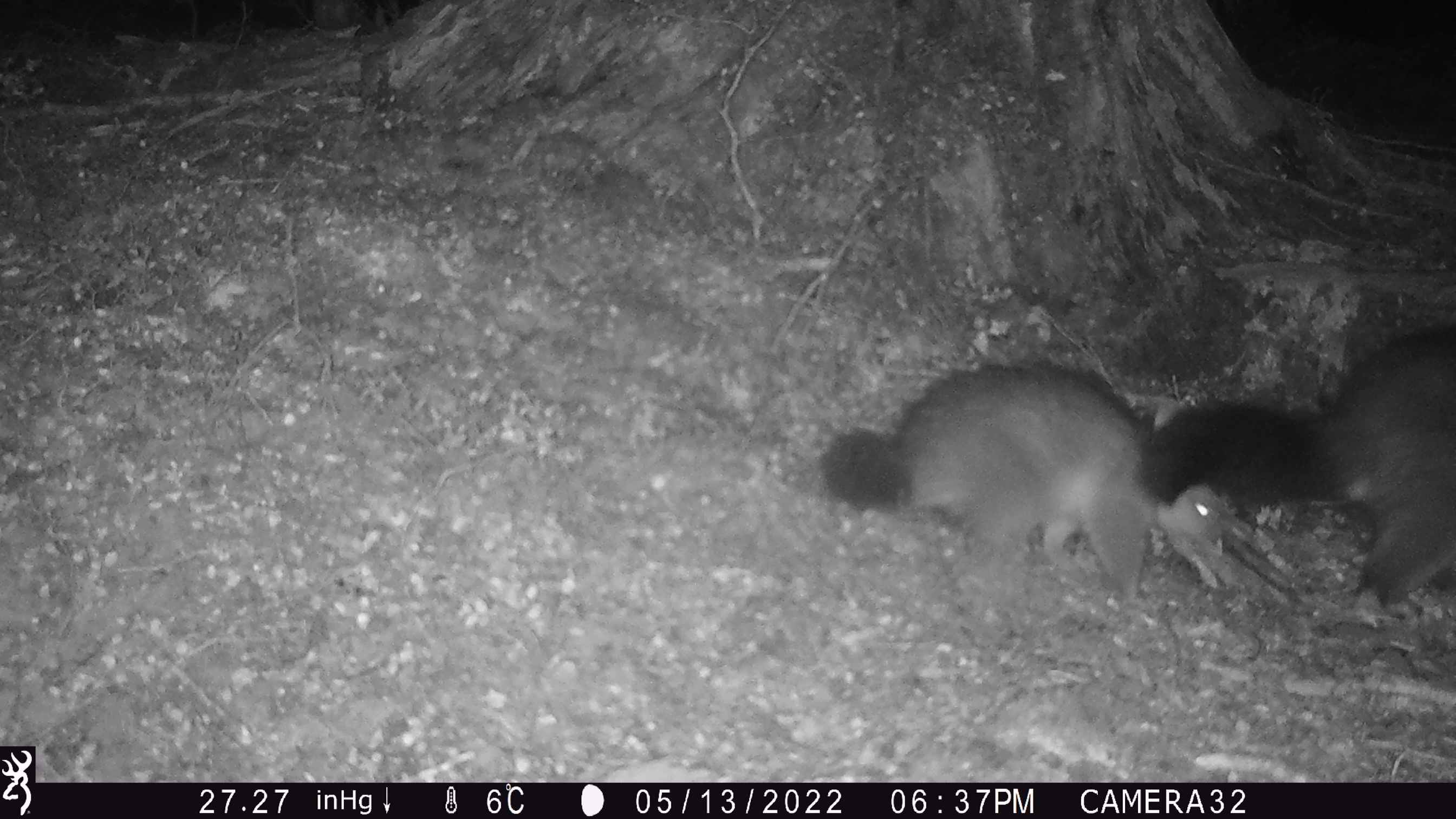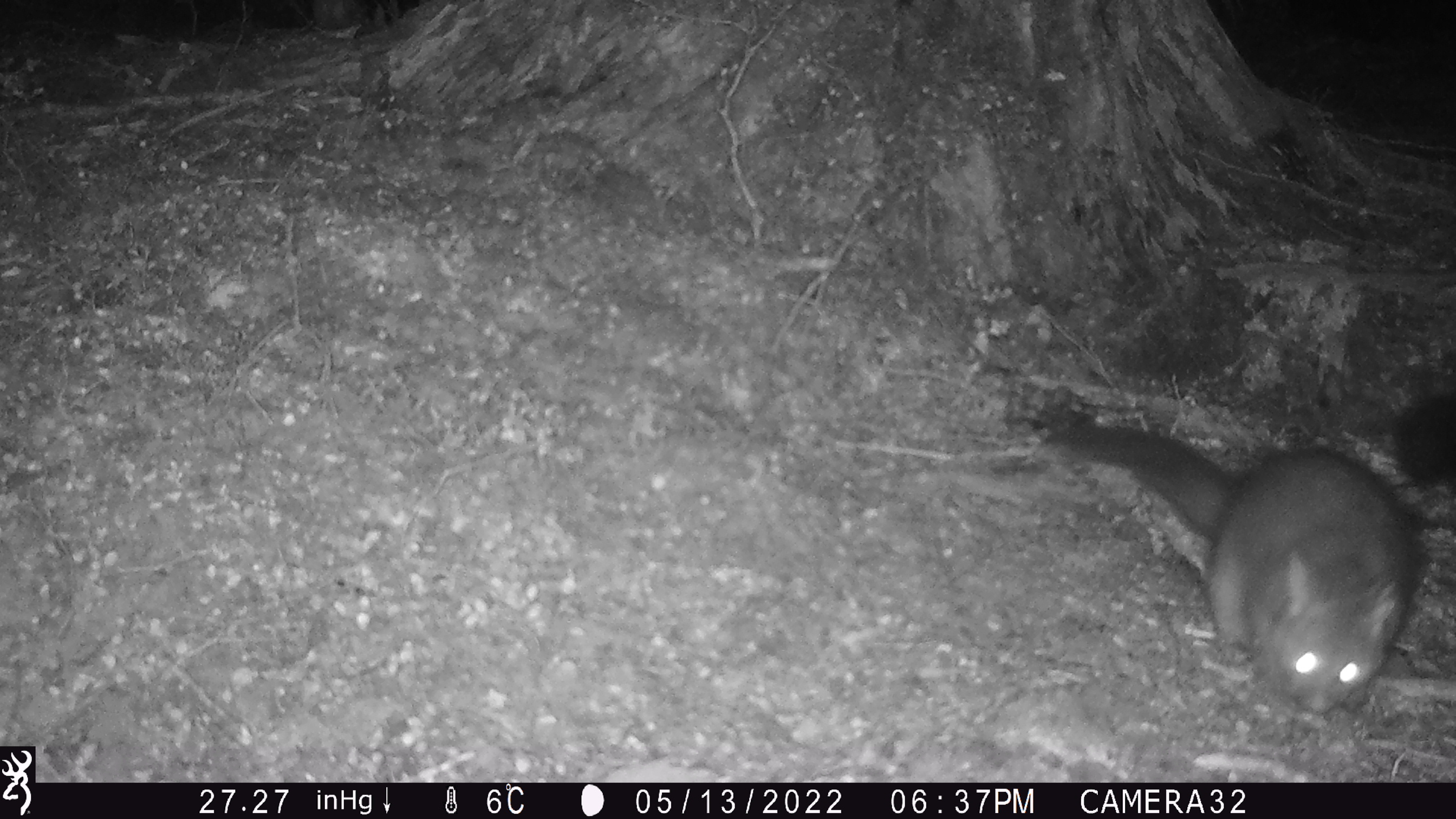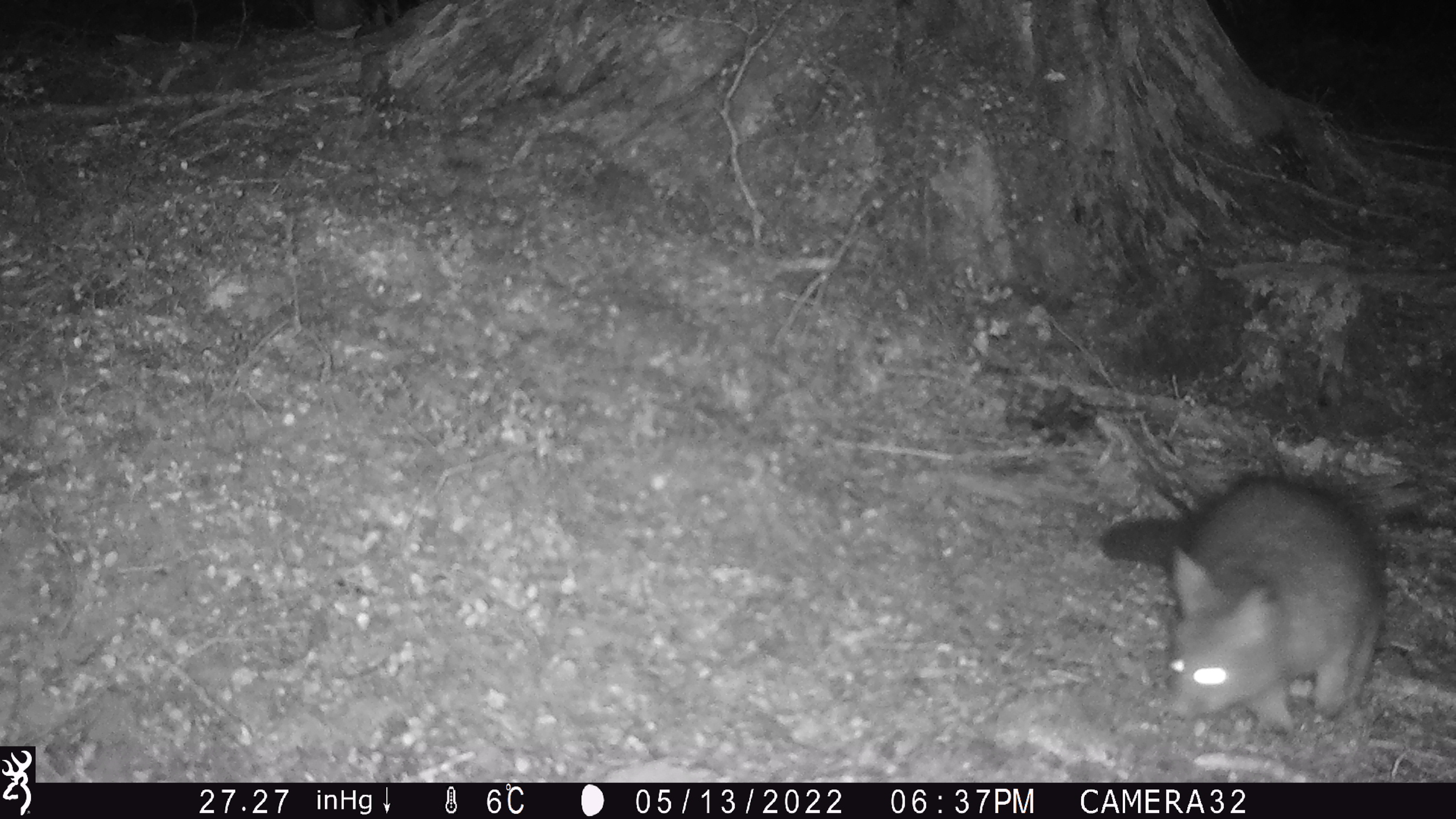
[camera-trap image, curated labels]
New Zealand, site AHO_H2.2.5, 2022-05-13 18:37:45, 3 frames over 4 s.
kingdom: Animalia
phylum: Chordata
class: Mammalia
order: Diprotodontia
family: Phalangeridae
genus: Trichosurus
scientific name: Trichosurus vulpecula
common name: common brushtail possum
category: possum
Possum (common brushtail possum) (Trichosurus vulpecula).